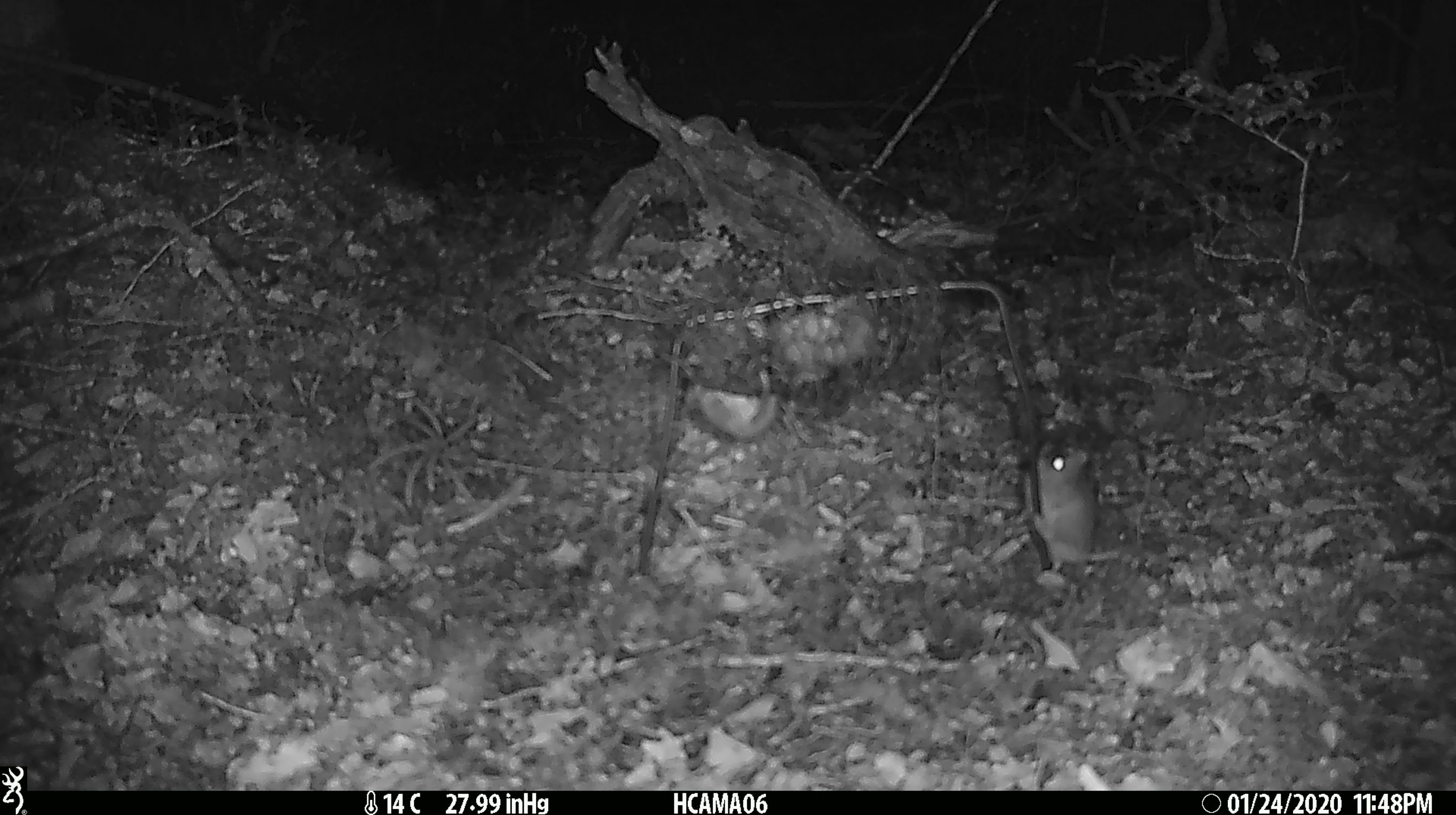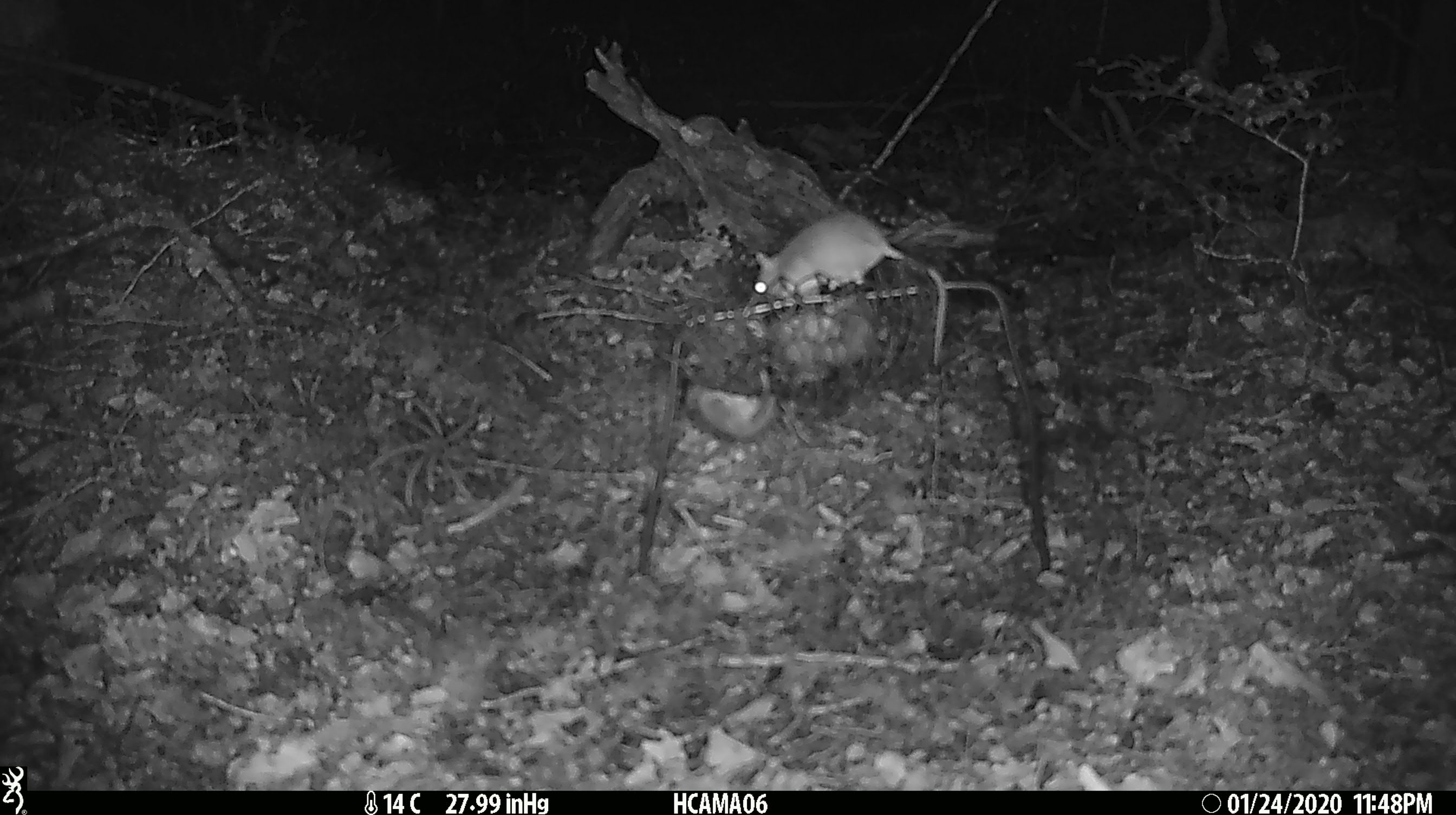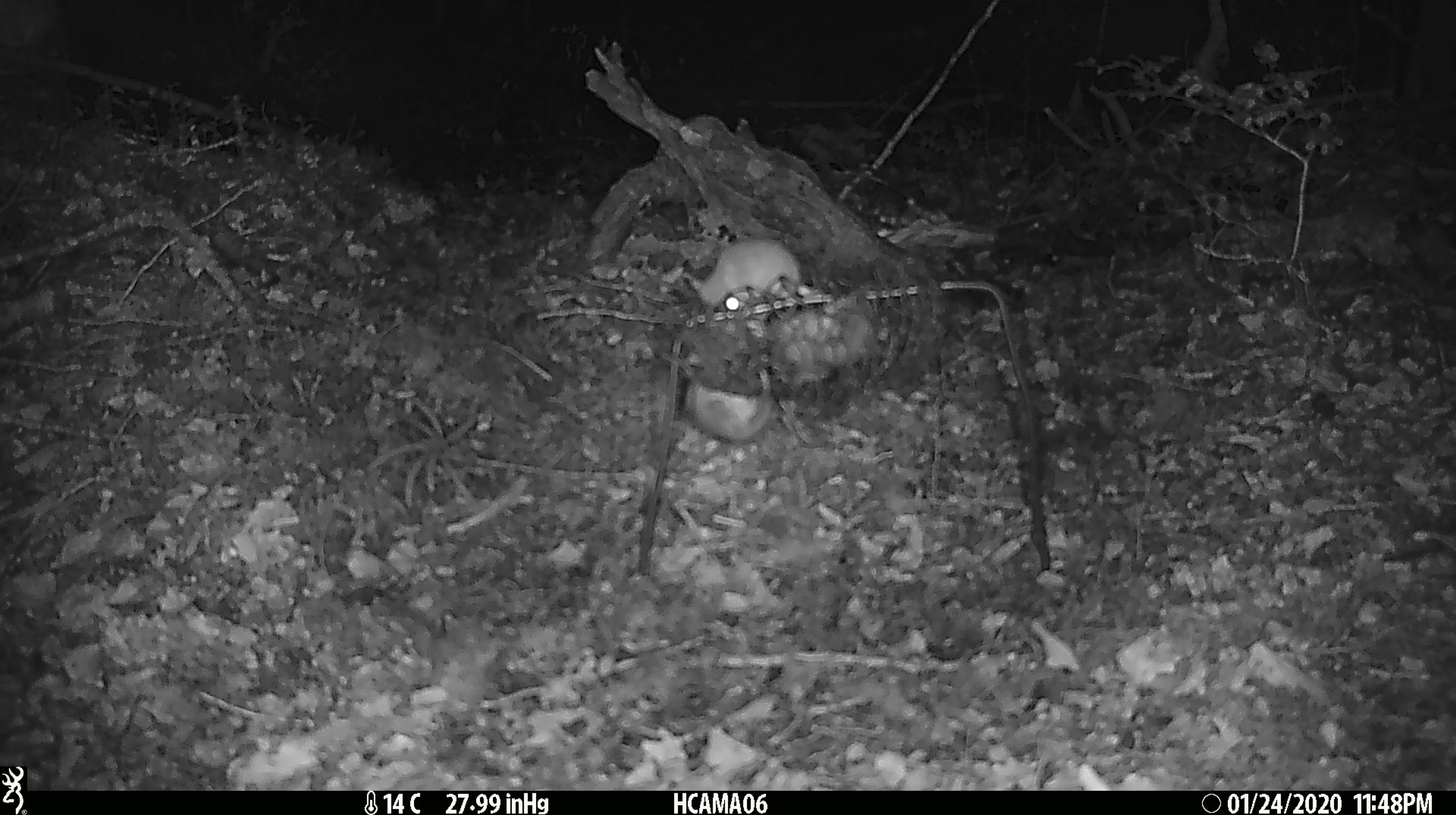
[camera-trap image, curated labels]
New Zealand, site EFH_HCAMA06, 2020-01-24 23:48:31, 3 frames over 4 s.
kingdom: Animalia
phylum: Chordata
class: Mammalia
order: Rodentia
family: Muridae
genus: Mus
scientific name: Mus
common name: mouse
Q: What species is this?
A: Mouse (Mus).